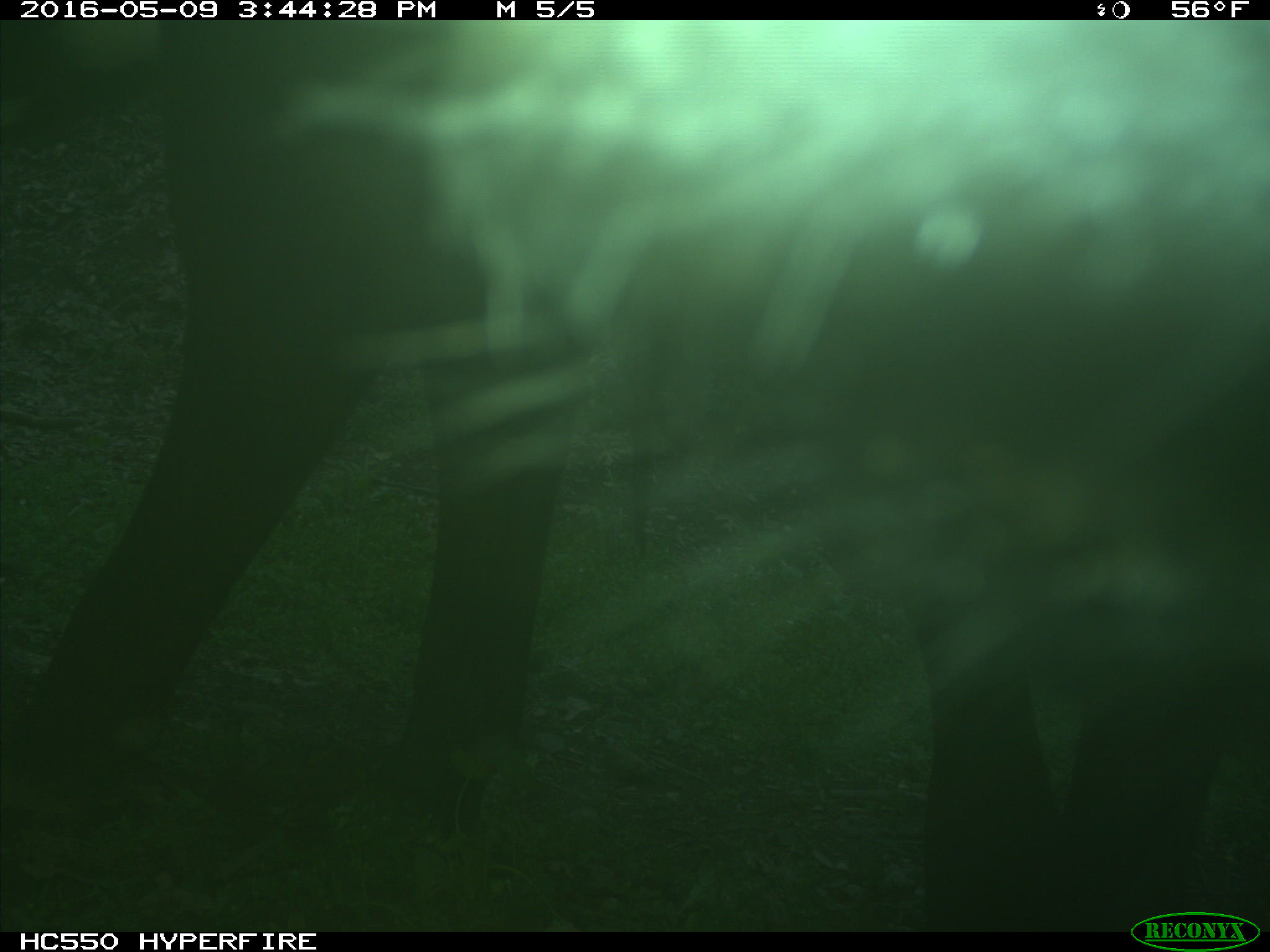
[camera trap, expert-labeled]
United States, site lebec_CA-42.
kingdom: Animalia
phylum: Chordata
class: Mammalia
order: Artiodactyla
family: Bovidae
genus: Bos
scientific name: Bos taurus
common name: domestic cow